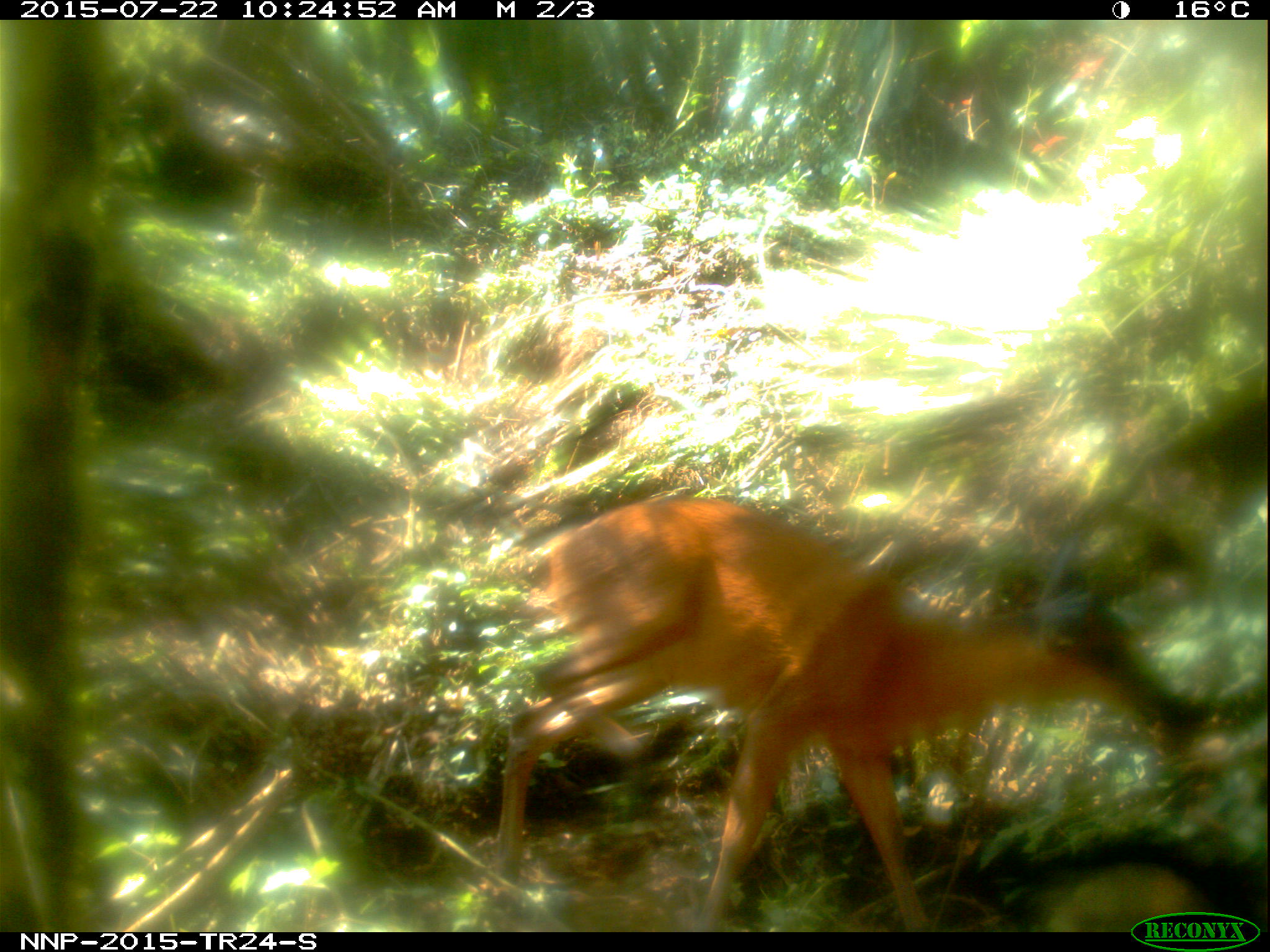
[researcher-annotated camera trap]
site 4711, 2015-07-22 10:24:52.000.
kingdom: Animalia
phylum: Chordata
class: Mammalia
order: Artiodactyla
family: Bovidae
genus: Cephalophus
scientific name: Cephalophus nigrifrons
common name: black-fronted duiker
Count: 1.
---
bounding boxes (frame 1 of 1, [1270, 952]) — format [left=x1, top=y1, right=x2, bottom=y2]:
cephalophus nigrifrons: [left=491, top=493, right=1163, bottom=931]